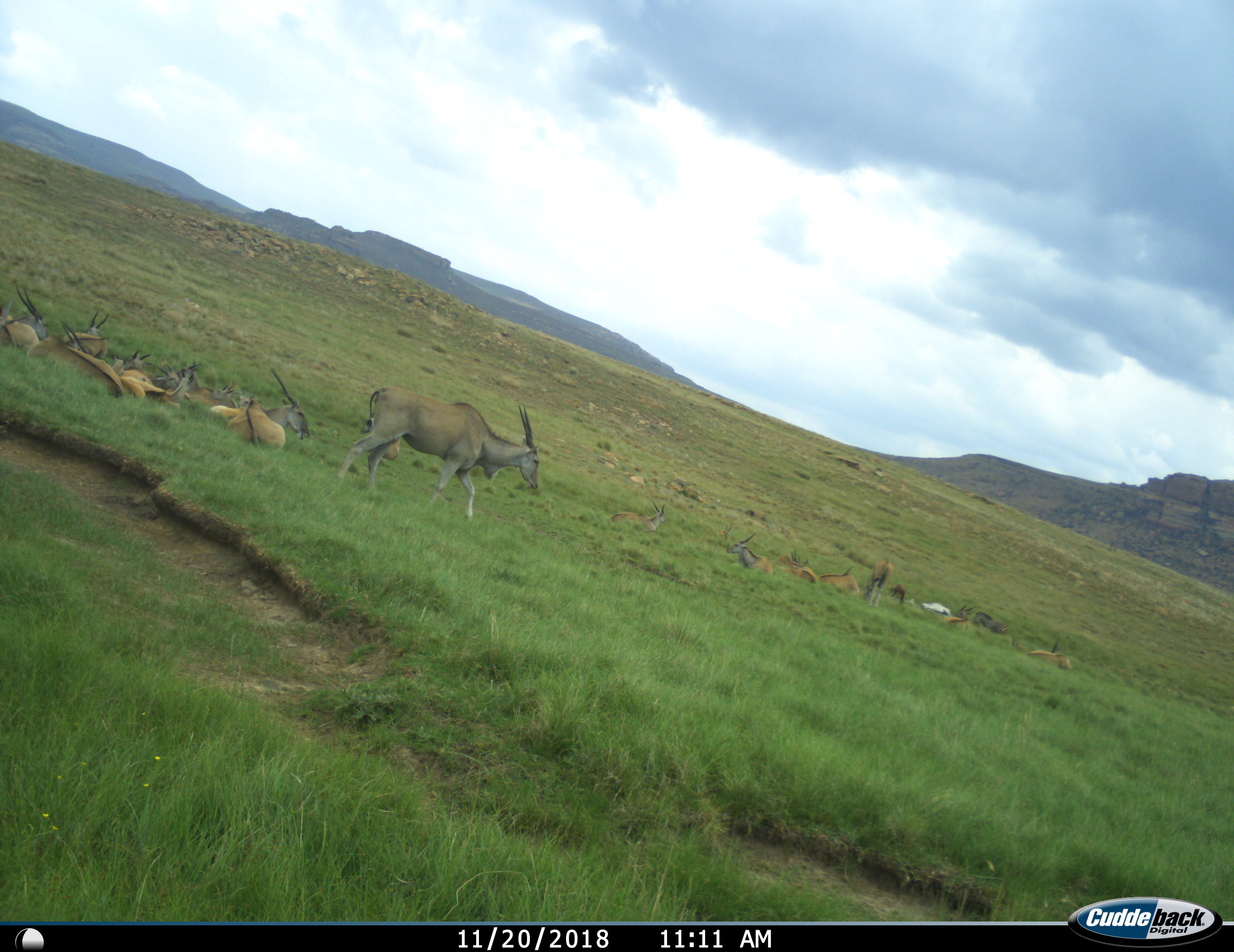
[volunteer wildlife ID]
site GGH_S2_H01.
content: unidentified animal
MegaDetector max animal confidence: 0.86